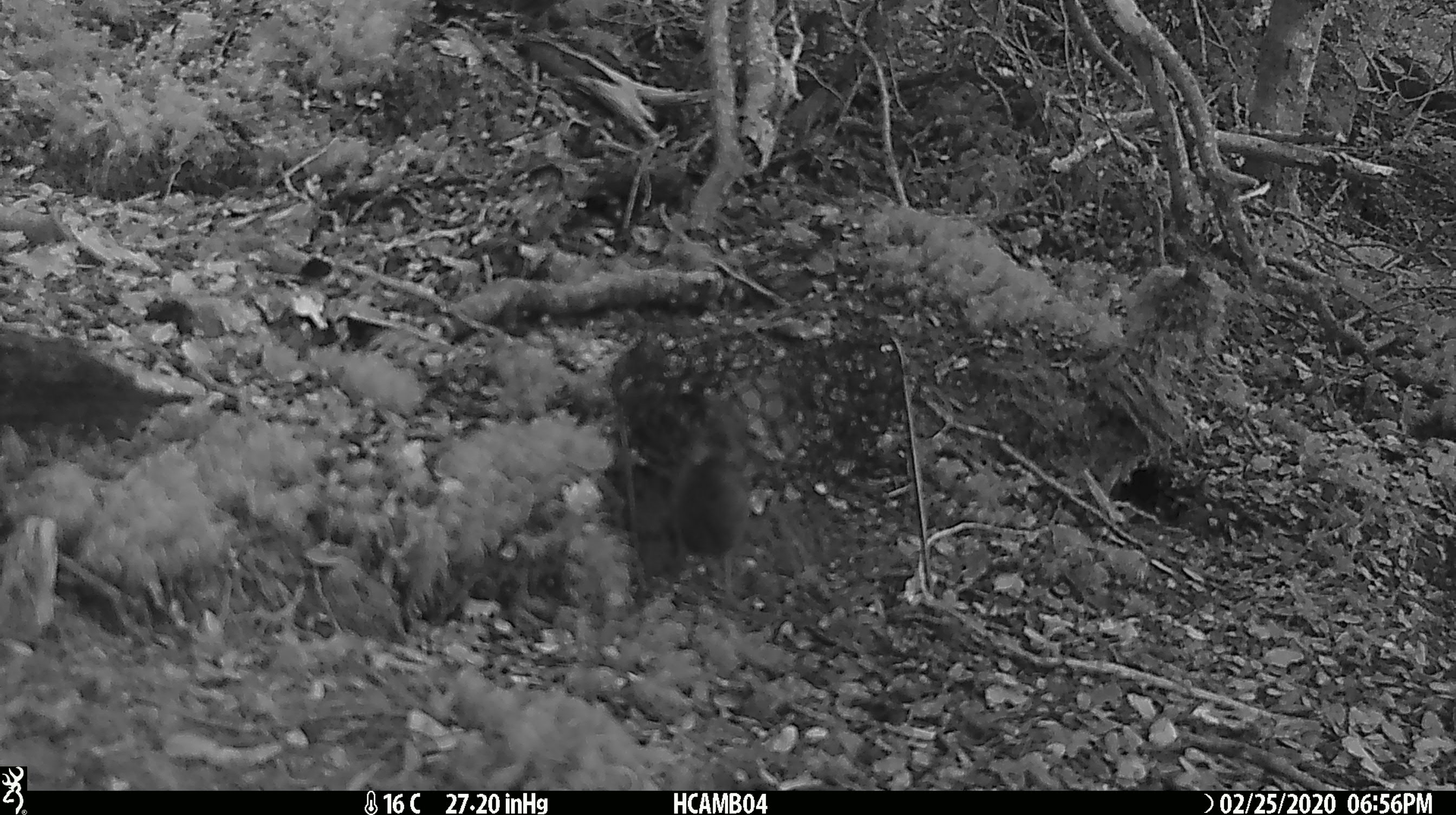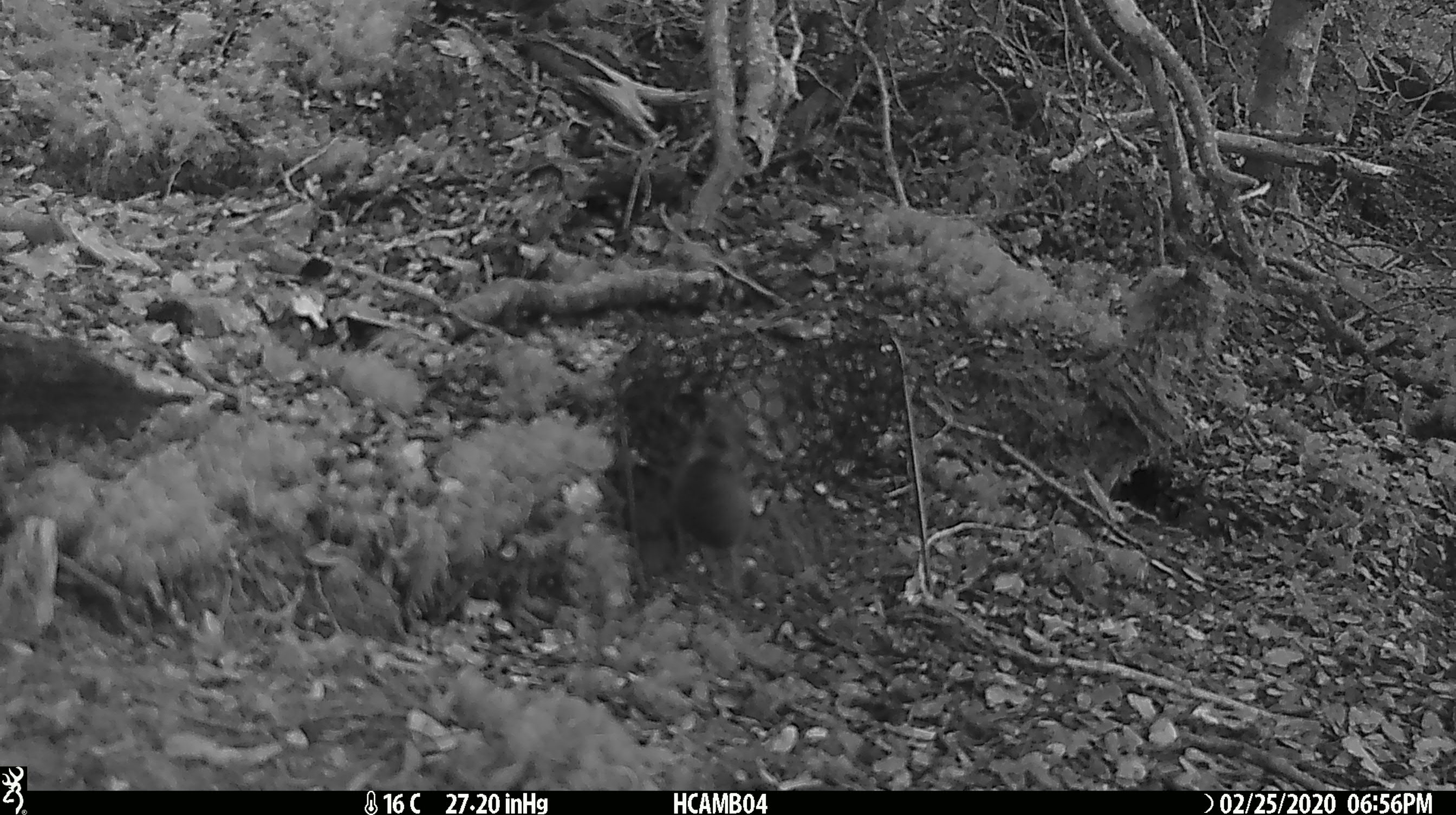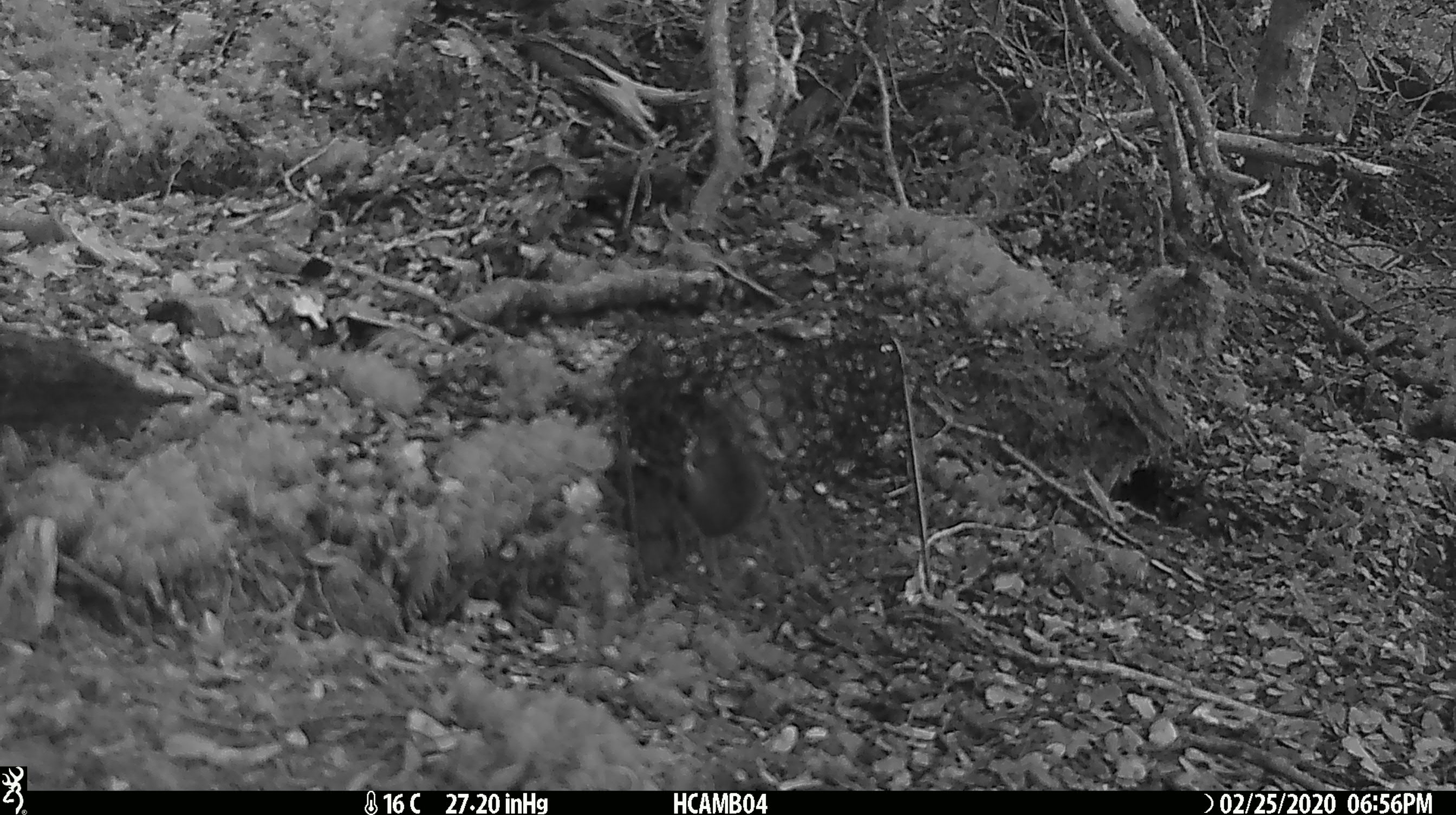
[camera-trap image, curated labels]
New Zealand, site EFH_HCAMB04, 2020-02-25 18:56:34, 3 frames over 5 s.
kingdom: Animalia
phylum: Chordata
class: Mammalia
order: Rodentia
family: Muridae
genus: Mus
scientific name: Mus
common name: mouse